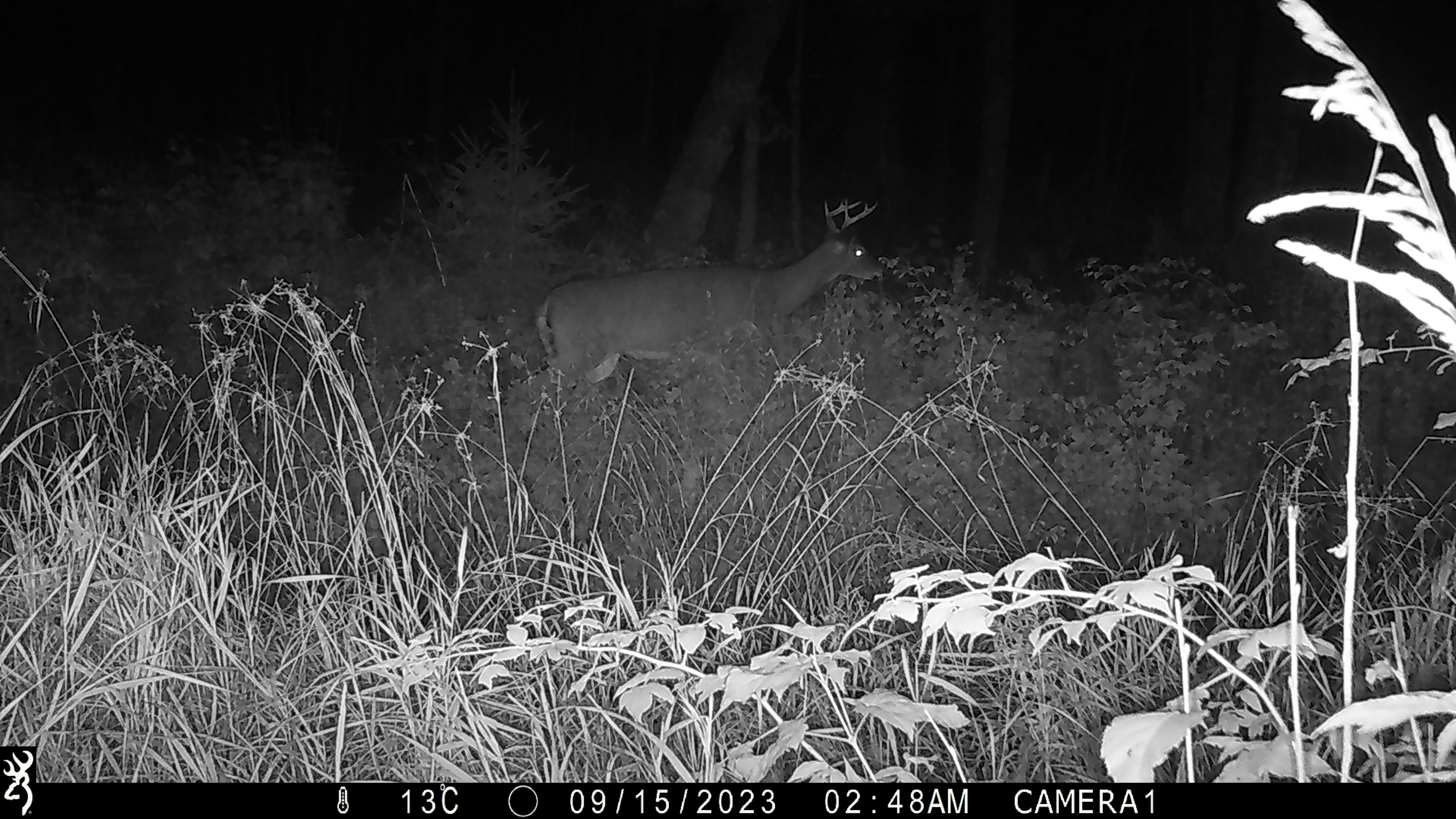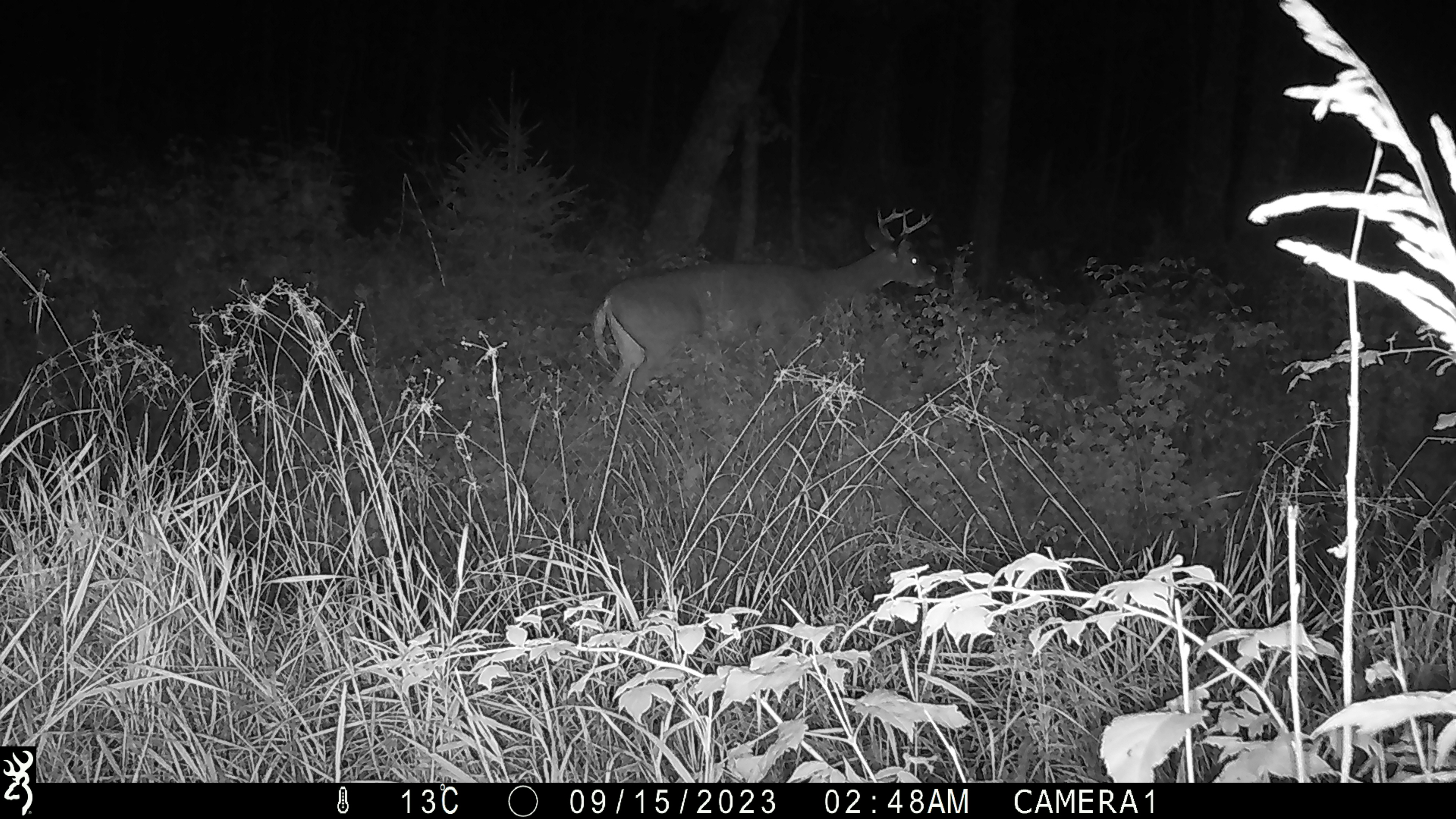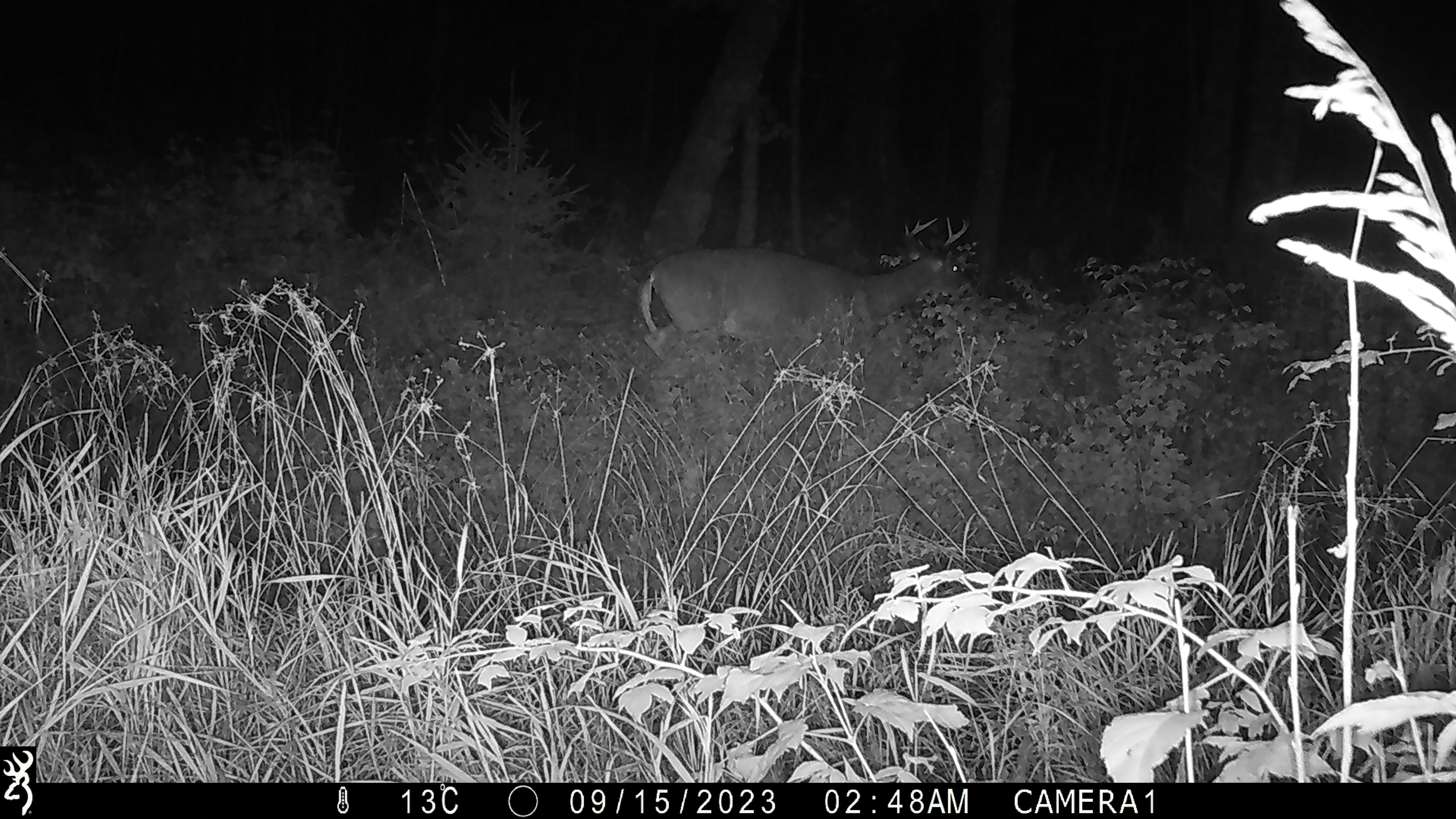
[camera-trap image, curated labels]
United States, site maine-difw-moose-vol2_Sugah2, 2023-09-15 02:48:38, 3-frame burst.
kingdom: Animalia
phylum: Chordata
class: Mammalia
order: Artiodactyla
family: Cervidae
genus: Odocoileus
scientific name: Odocoileus virginianus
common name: white-tailed deer